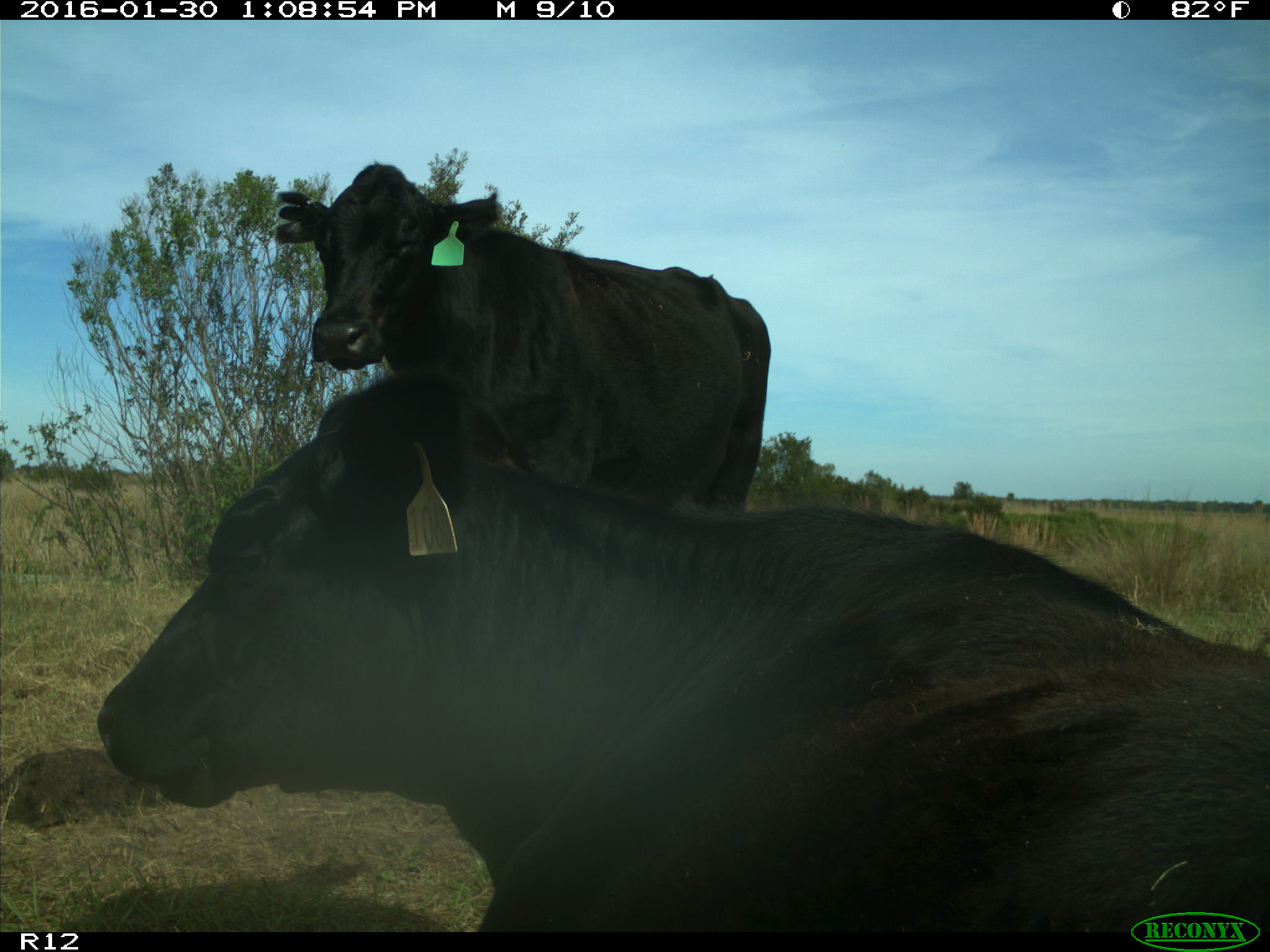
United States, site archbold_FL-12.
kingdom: Animalia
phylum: Chordata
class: Mammalia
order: Artiodactyla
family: Bovidae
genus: Bos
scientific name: Bos taurus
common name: domestic cow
Bos taurus (domestic cow).